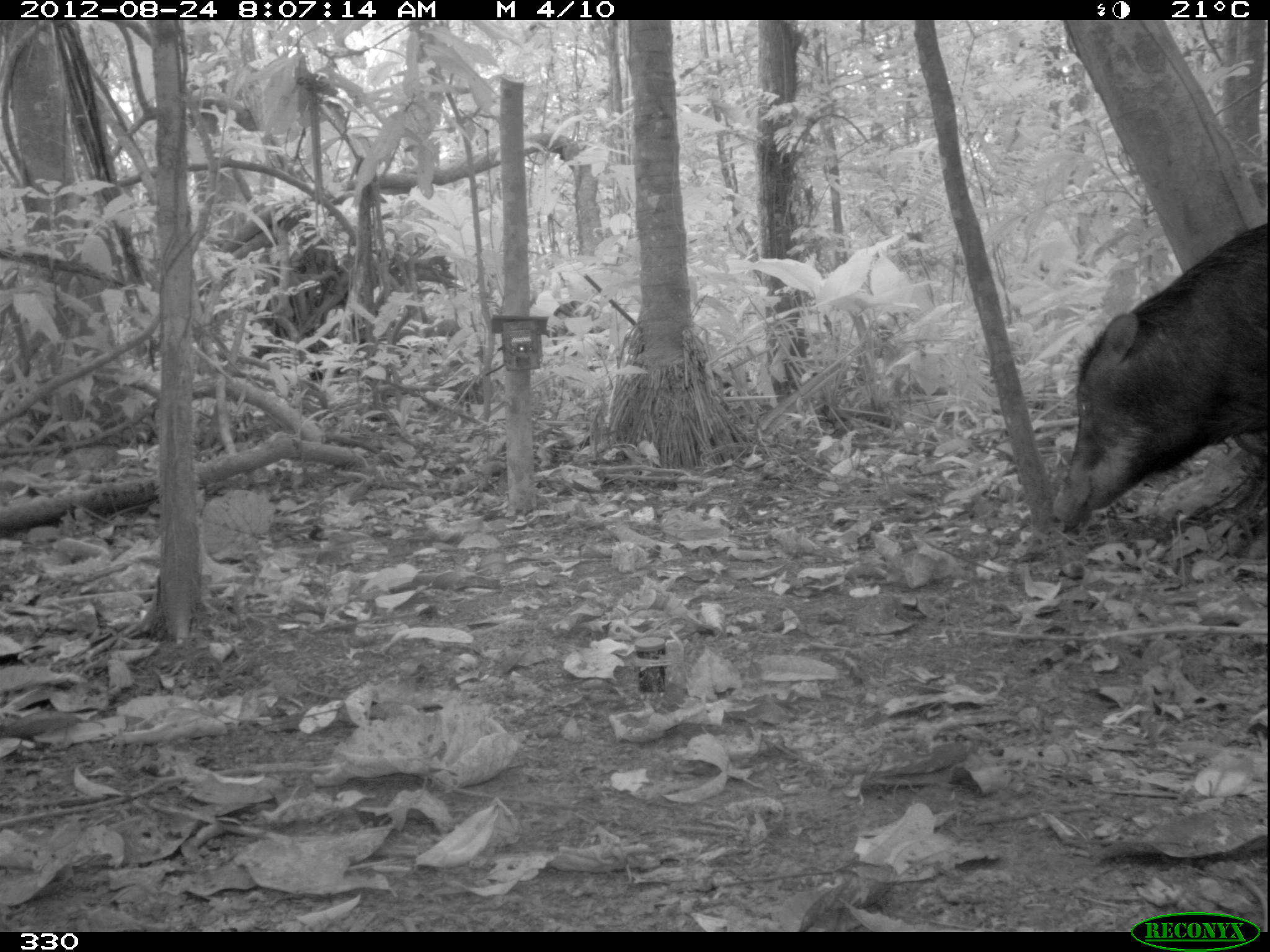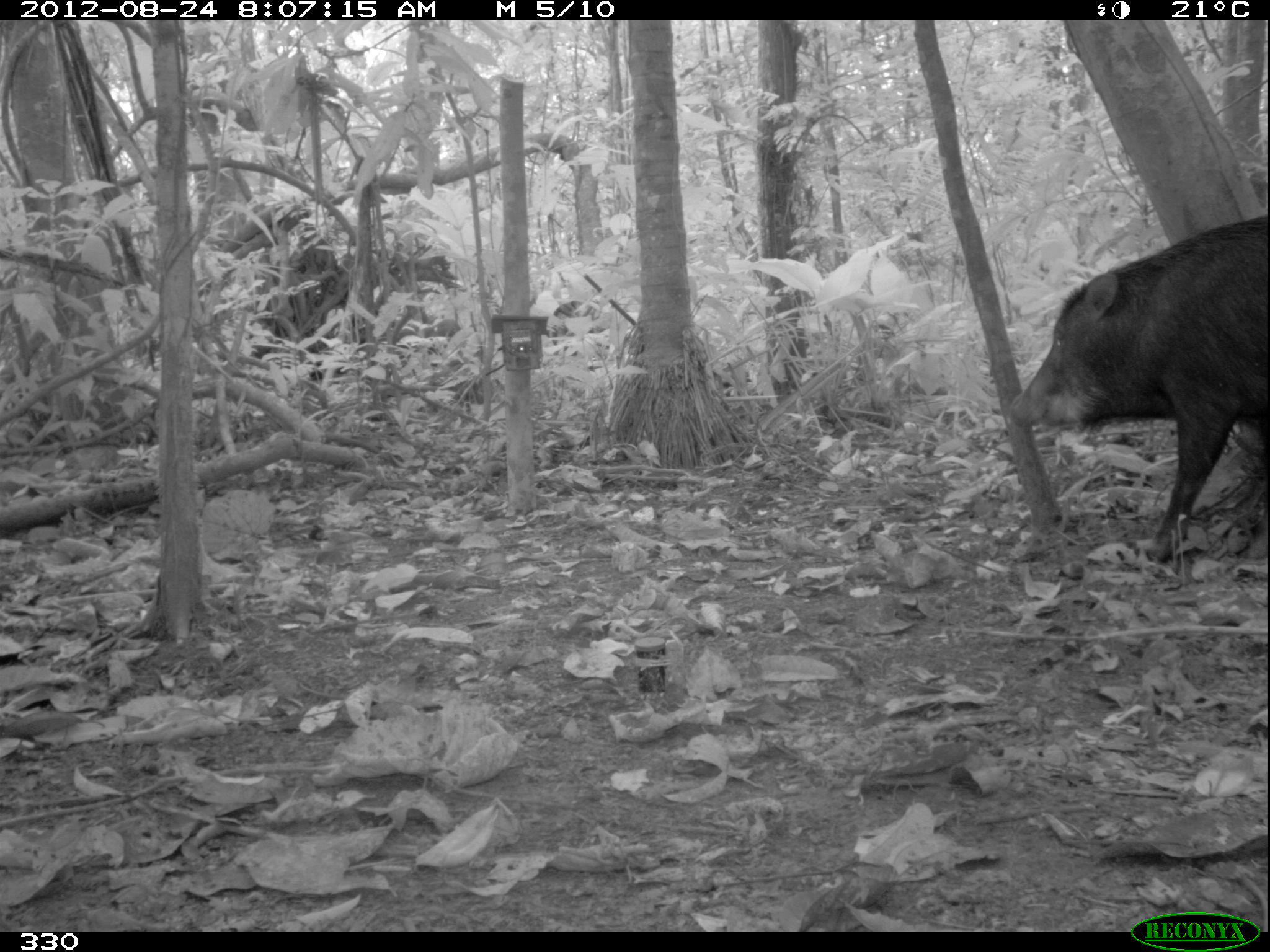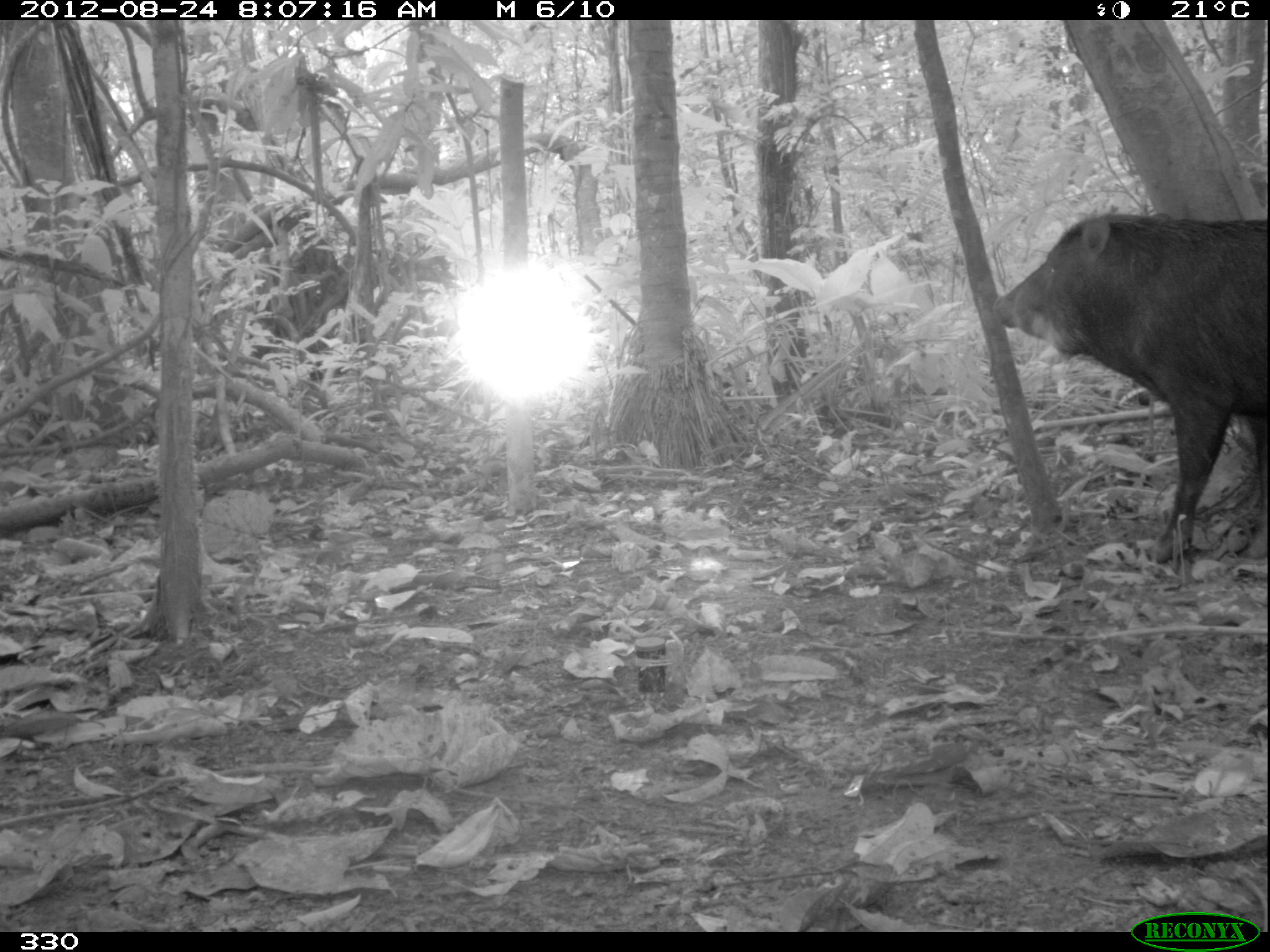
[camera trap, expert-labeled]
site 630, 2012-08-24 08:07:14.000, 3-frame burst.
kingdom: Animalia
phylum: Chordata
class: Mammalia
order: Artiodactyla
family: Tayassuidae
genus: Tayassu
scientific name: Tayassu pecari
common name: white-lipped peccary